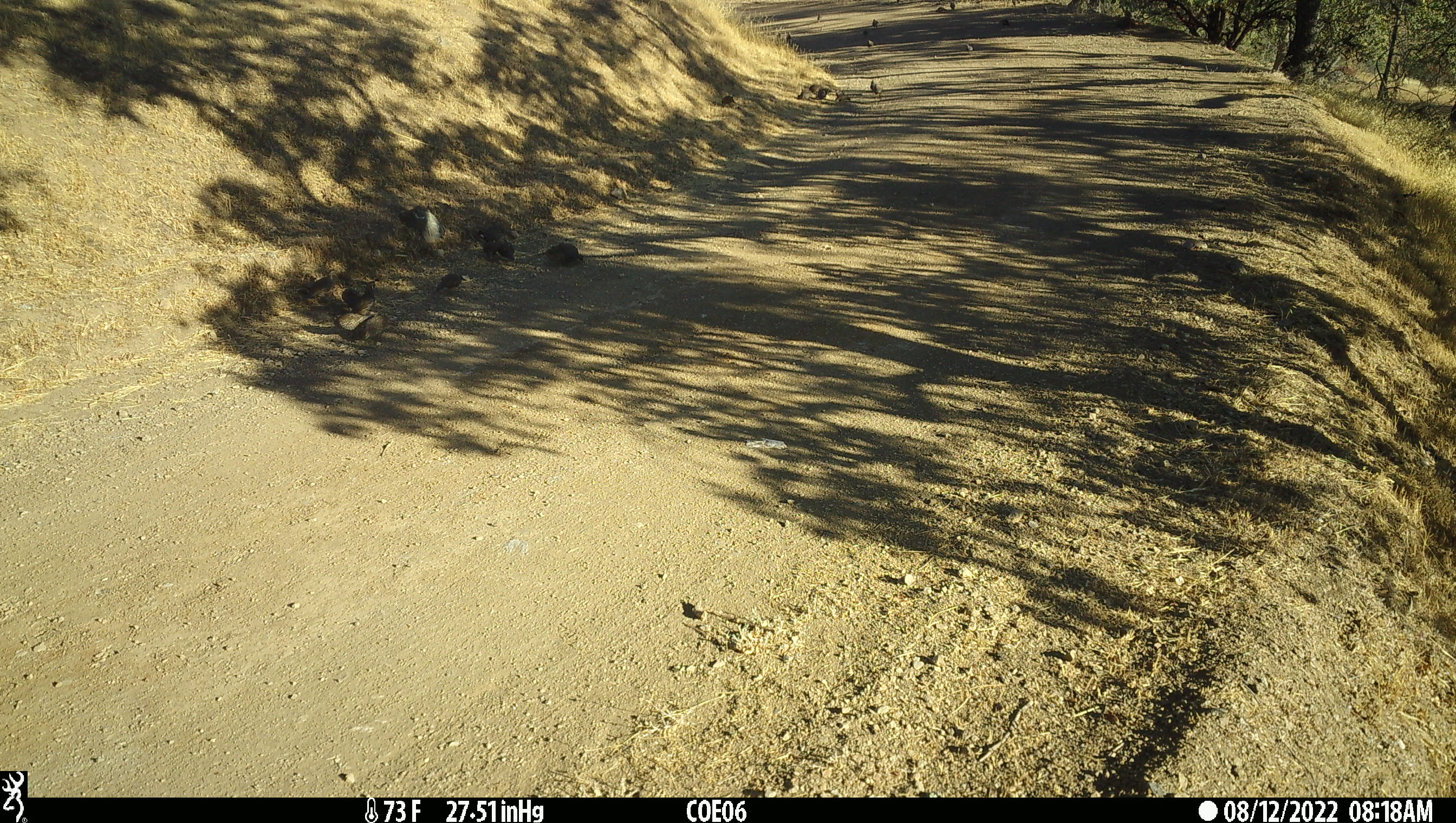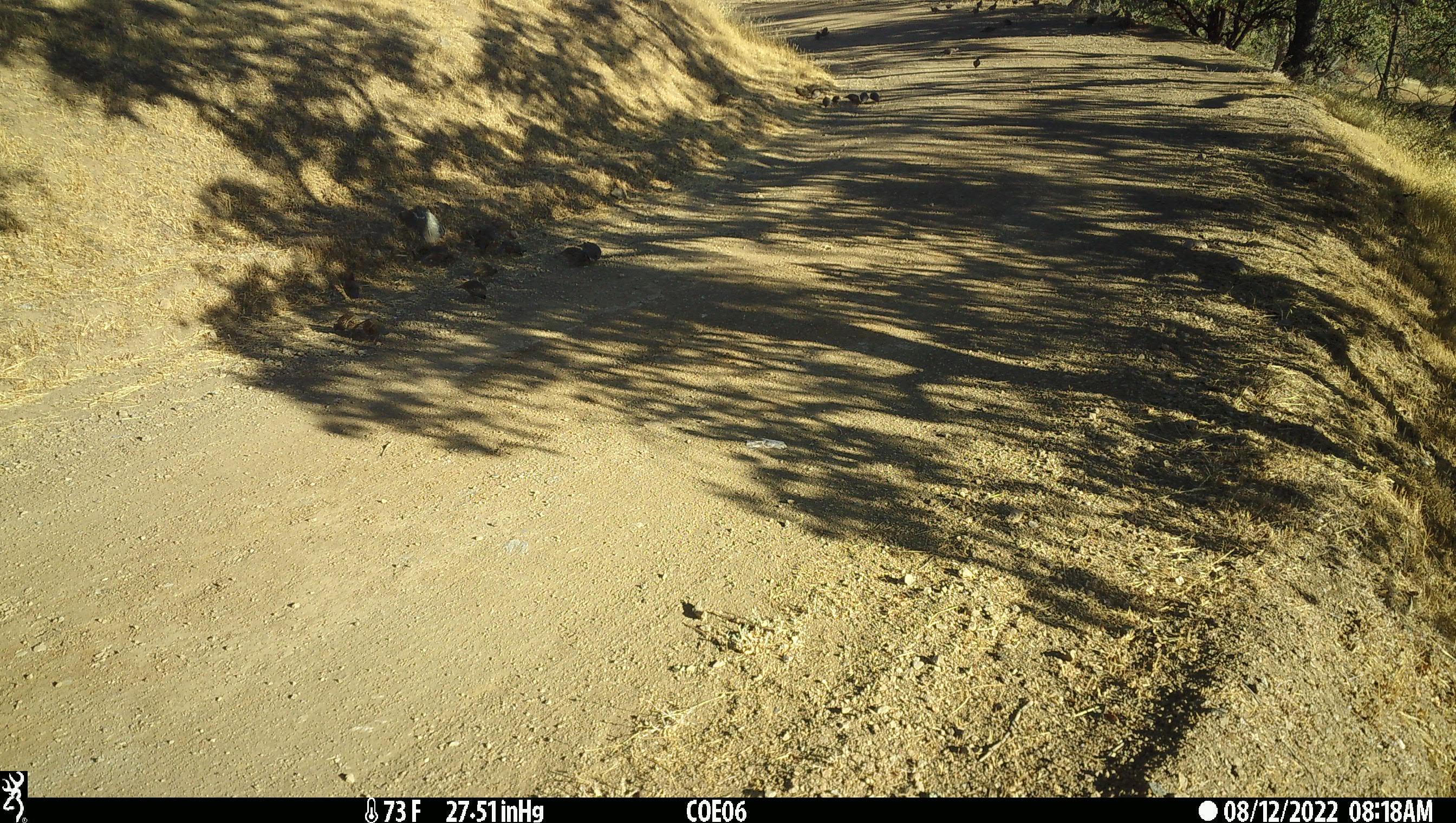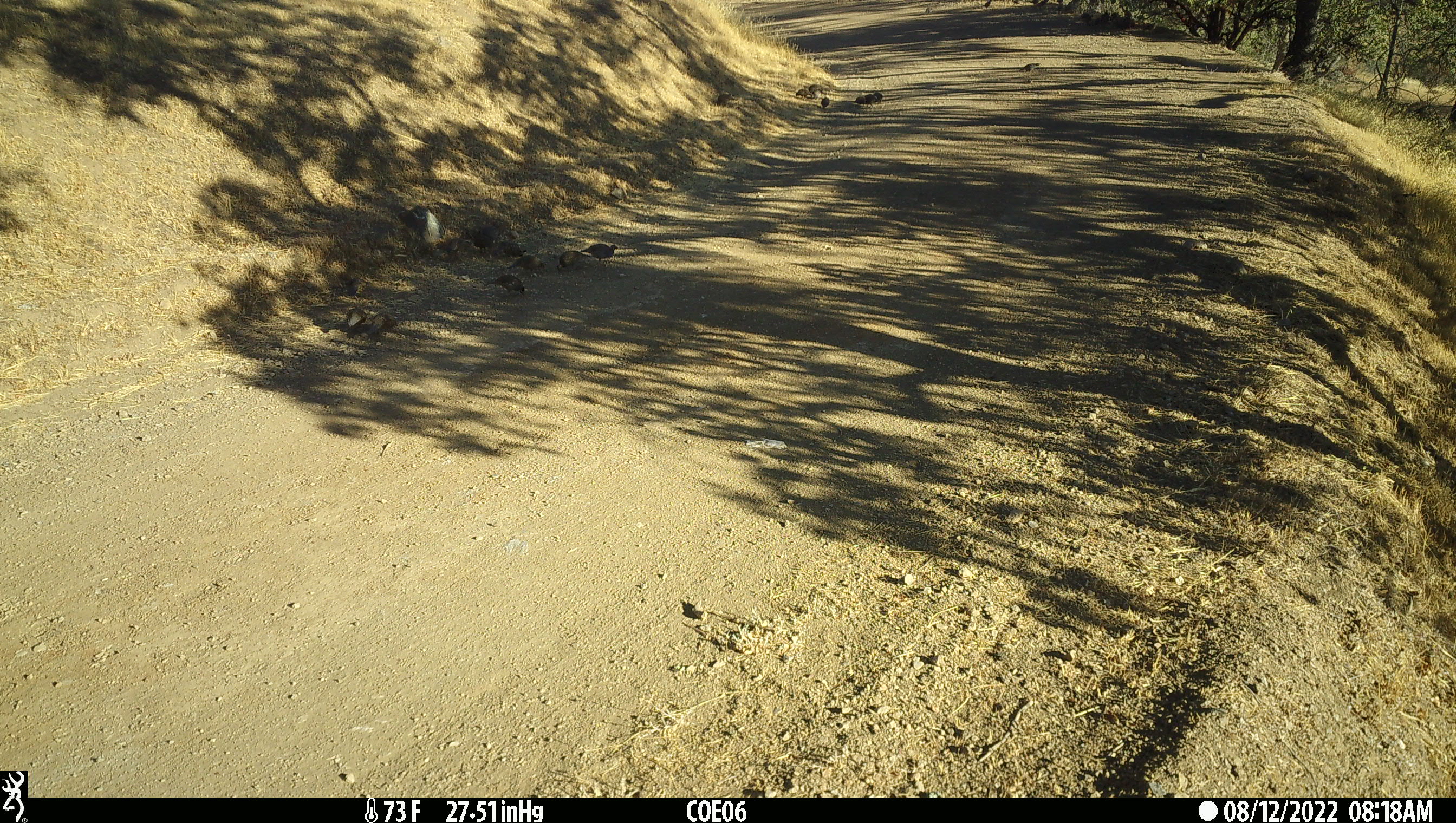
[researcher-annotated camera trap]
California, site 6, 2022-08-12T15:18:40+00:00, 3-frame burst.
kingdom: Animalia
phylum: Chordata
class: Aves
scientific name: Aves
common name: bird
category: unknown bird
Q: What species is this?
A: Unknown bird (bird) (Aves).